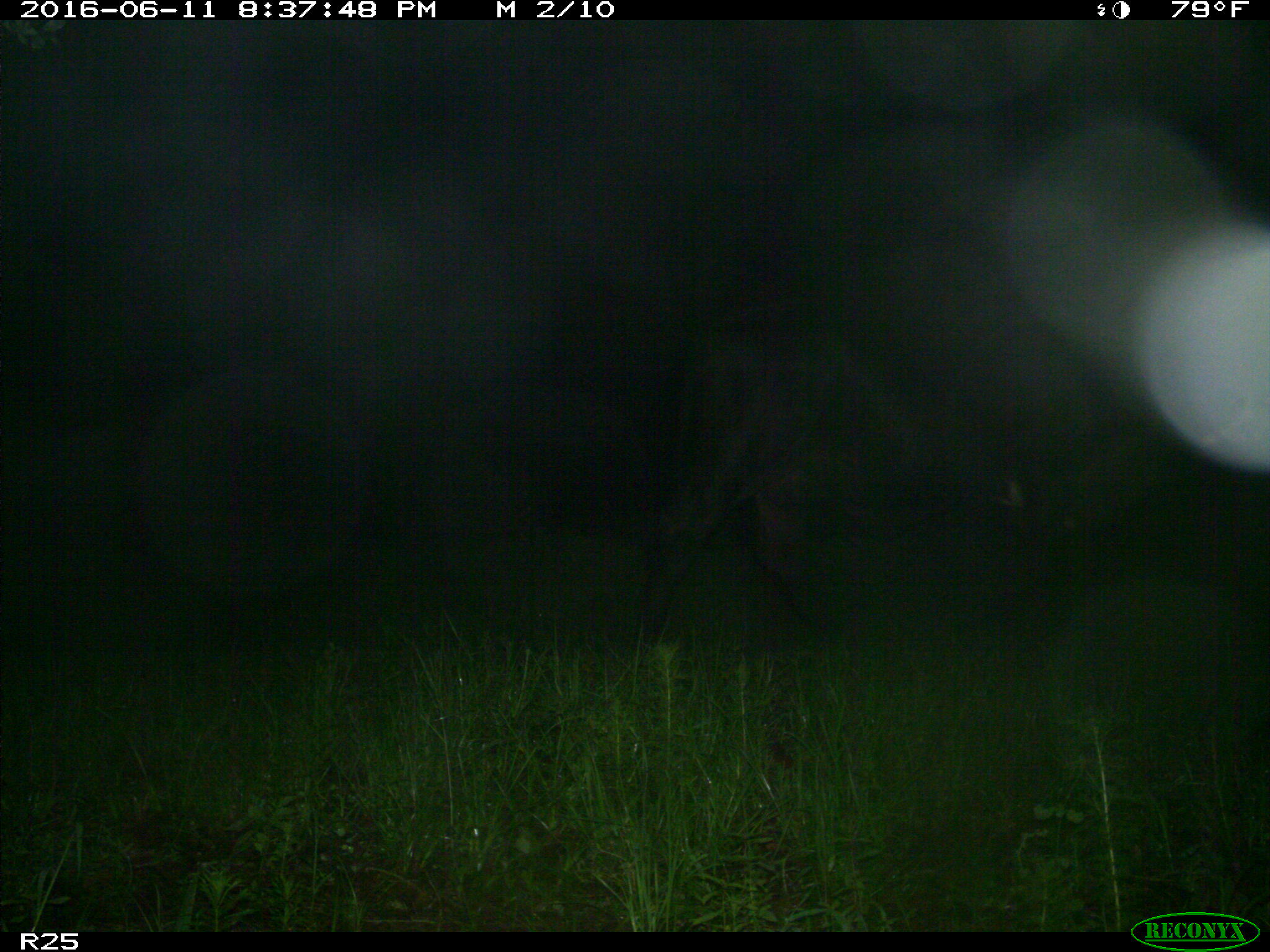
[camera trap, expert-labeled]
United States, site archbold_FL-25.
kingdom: Animalia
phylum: Chordata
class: Mammalia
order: Artiodactyla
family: Bovidae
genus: Bos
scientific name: Bos taurus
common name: domestic cow